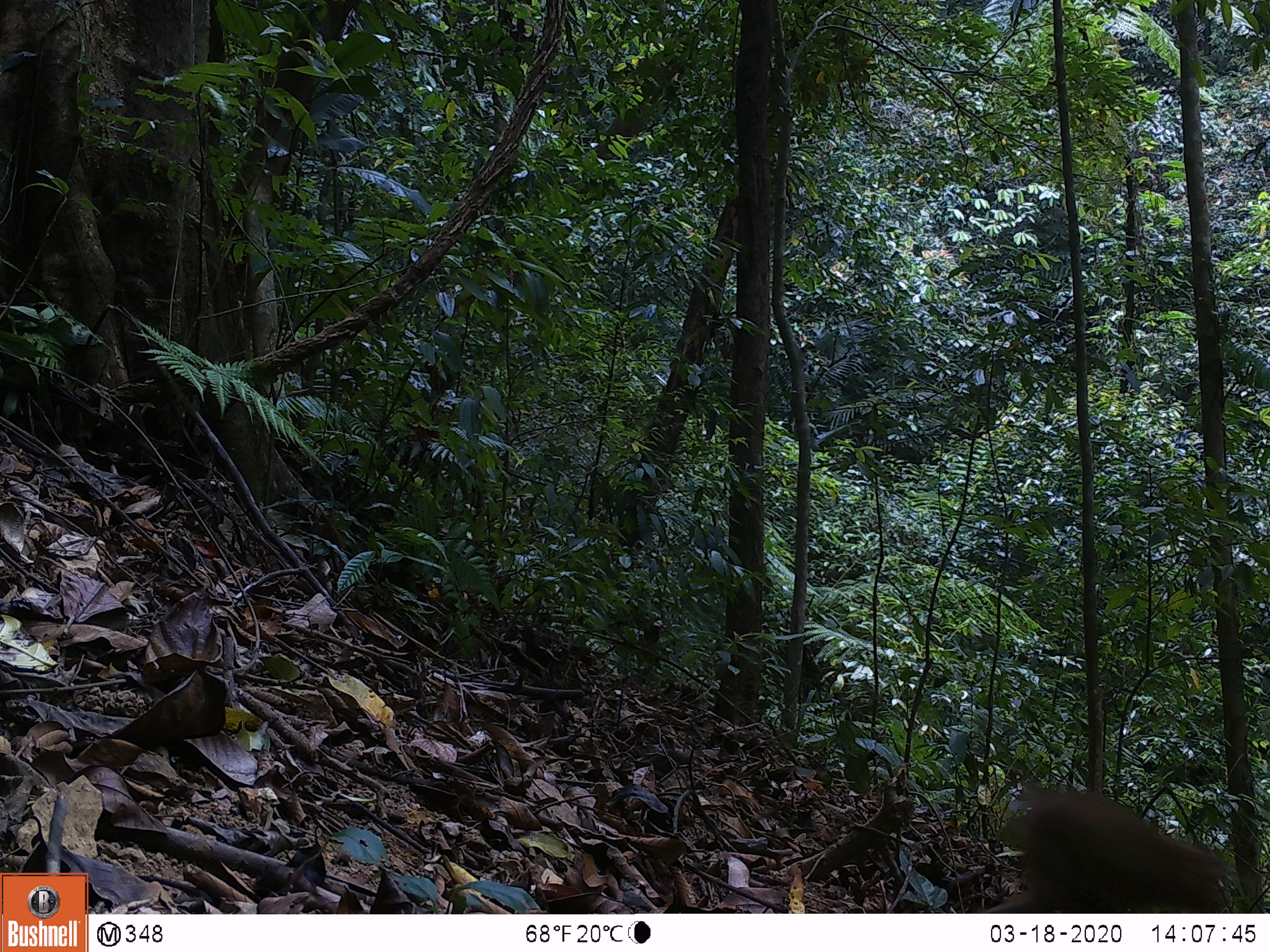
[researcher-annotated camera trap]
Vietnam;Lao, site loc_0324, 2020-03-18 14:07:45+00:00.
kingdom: Animalia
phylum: Chordata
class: Mammalia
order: Primates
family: Cercopithecidae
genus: Macaca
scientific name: Macaca nemestrina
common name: pig-tailed macaque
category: pig tailed macaque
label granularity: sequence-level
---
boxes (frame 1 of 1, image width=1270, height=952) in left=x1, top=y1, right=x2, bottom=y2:
pig tailed macaque: left=980, top=779, right=1228, bottom=913